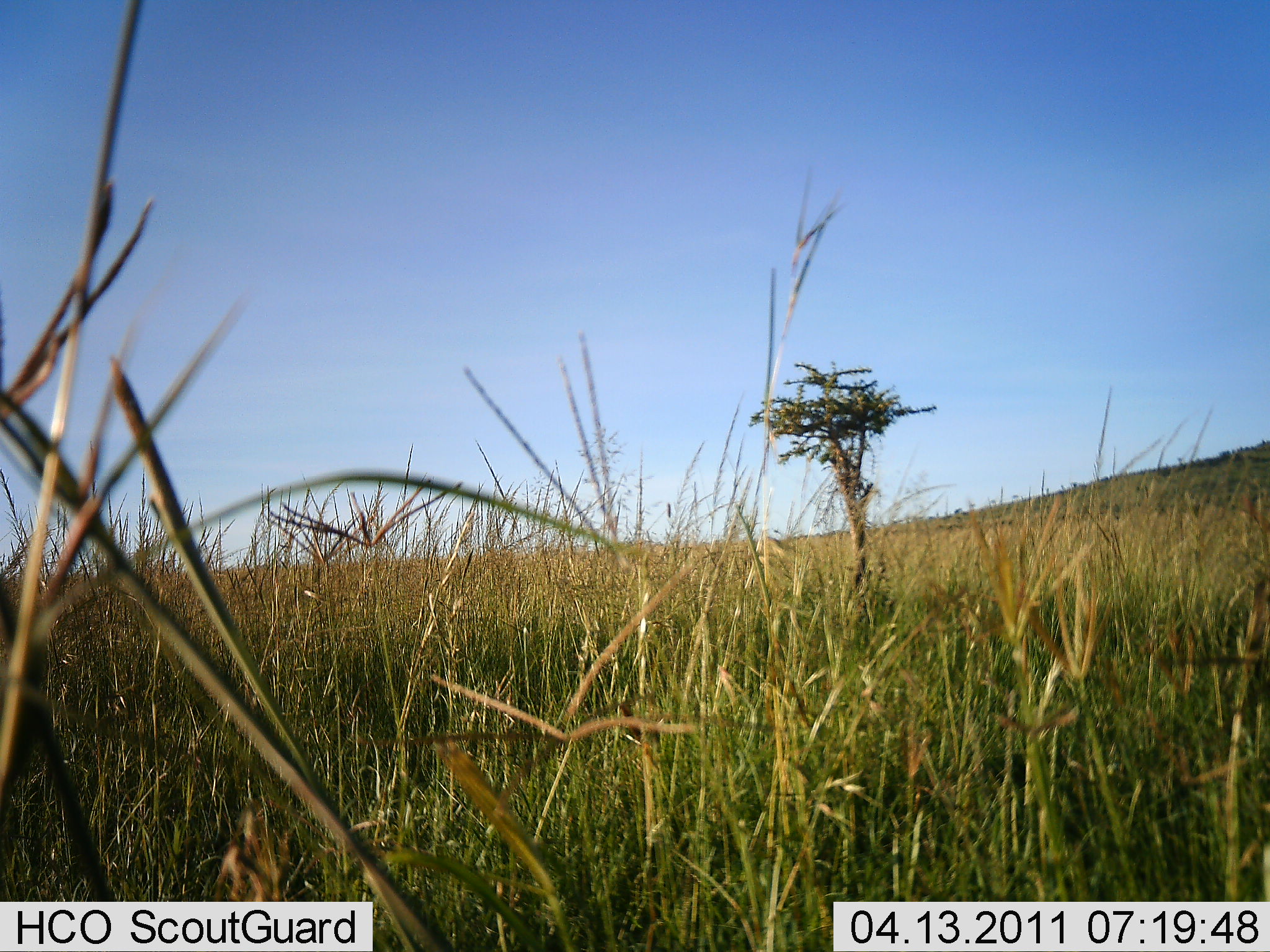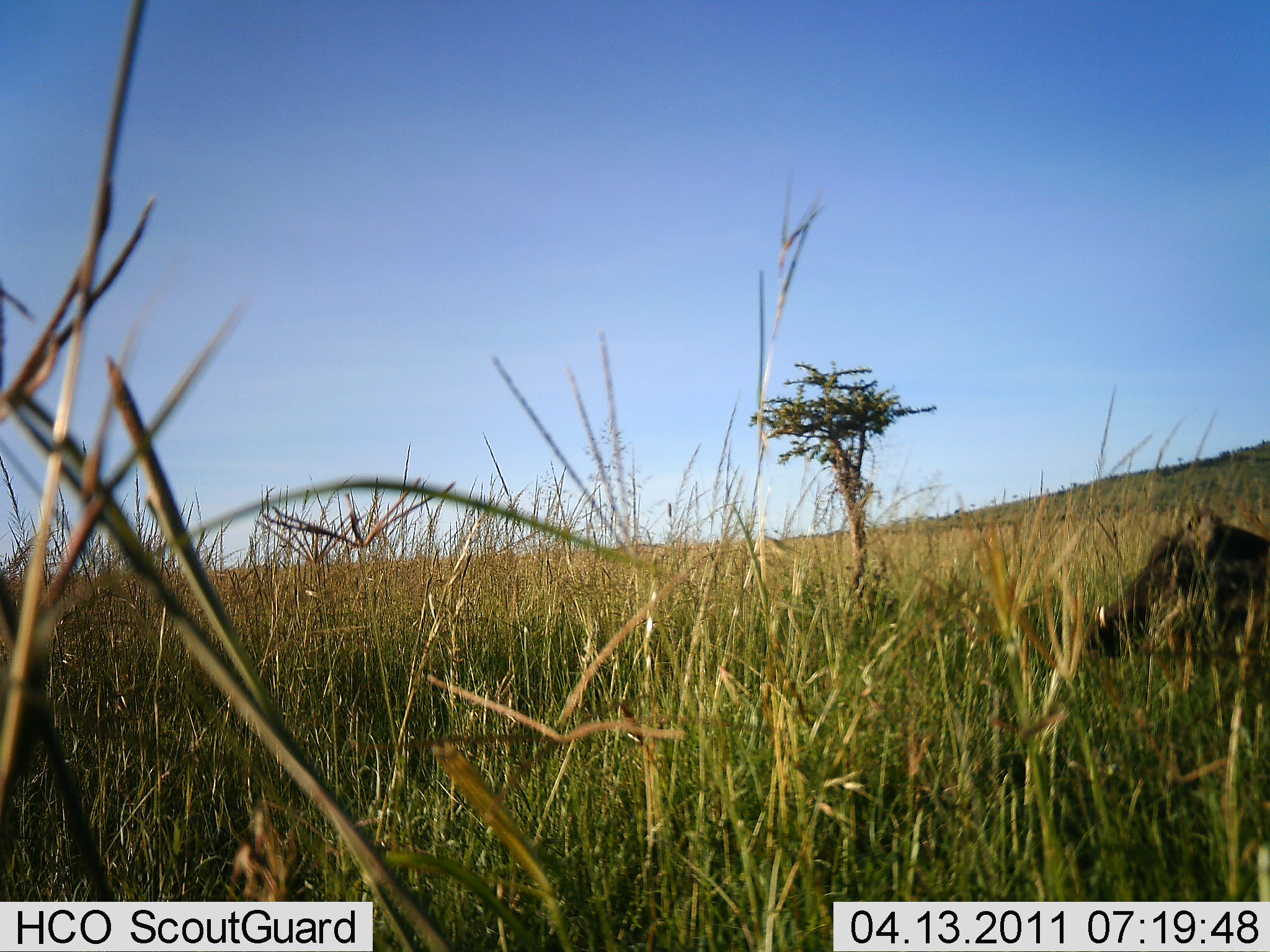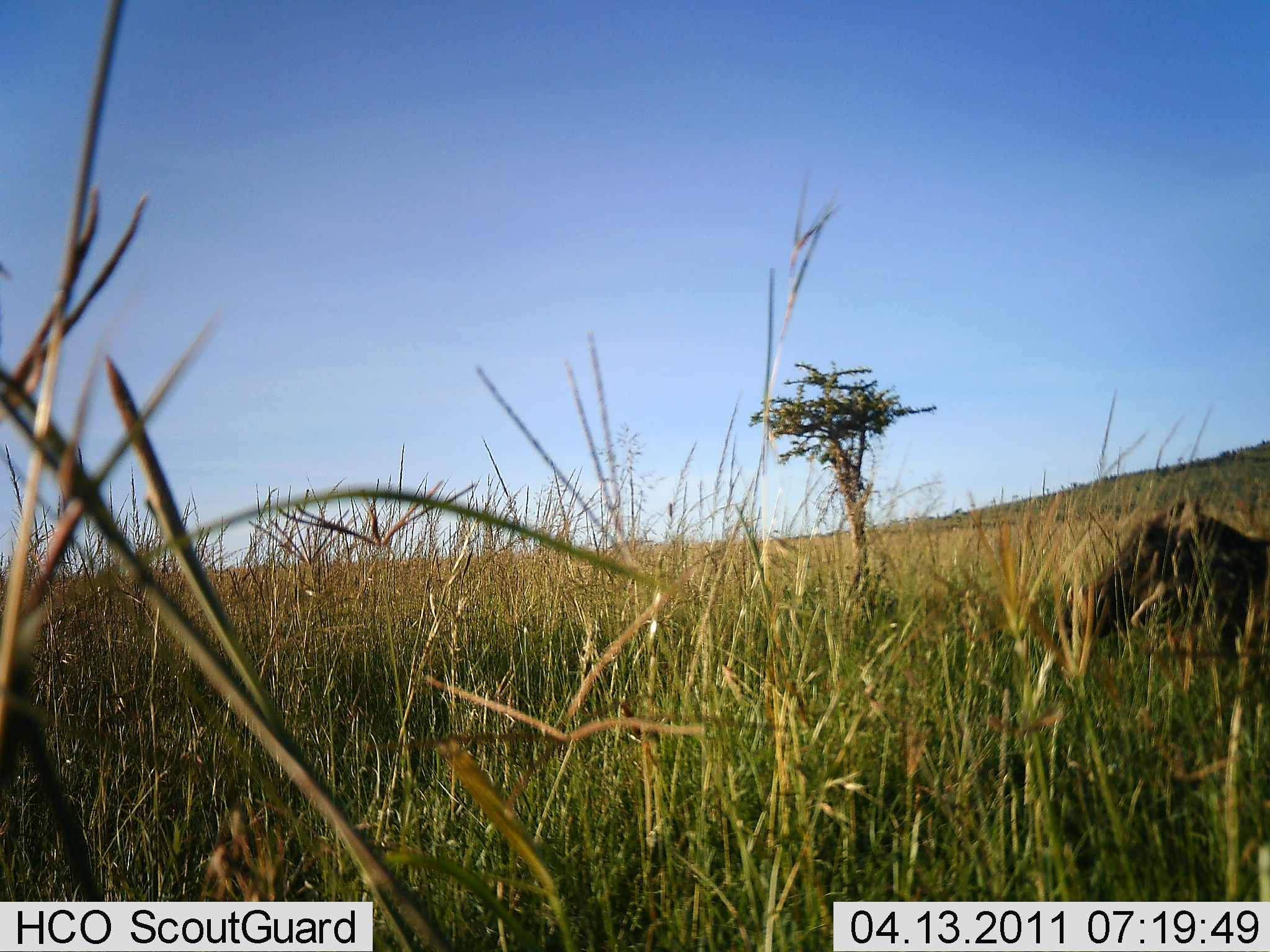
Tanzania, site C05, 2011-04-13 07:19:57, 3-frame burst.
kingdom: Animalia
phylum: Chordata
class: Mammalia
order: Artiodactyla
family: Suidae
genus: Phacochoerus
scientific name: Phacochoerus africanus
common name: warthog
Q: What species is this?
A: Warthog (Phacochoerus africanus).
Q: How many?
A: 1.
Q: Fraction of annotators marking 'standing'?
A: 17%.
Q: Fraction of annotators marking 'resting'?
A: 0%.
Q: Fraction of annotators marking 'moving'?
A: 92%.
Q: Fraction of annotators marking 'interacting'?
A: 0%.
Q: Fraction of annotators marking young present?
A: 0%.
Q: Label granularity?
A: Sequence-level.